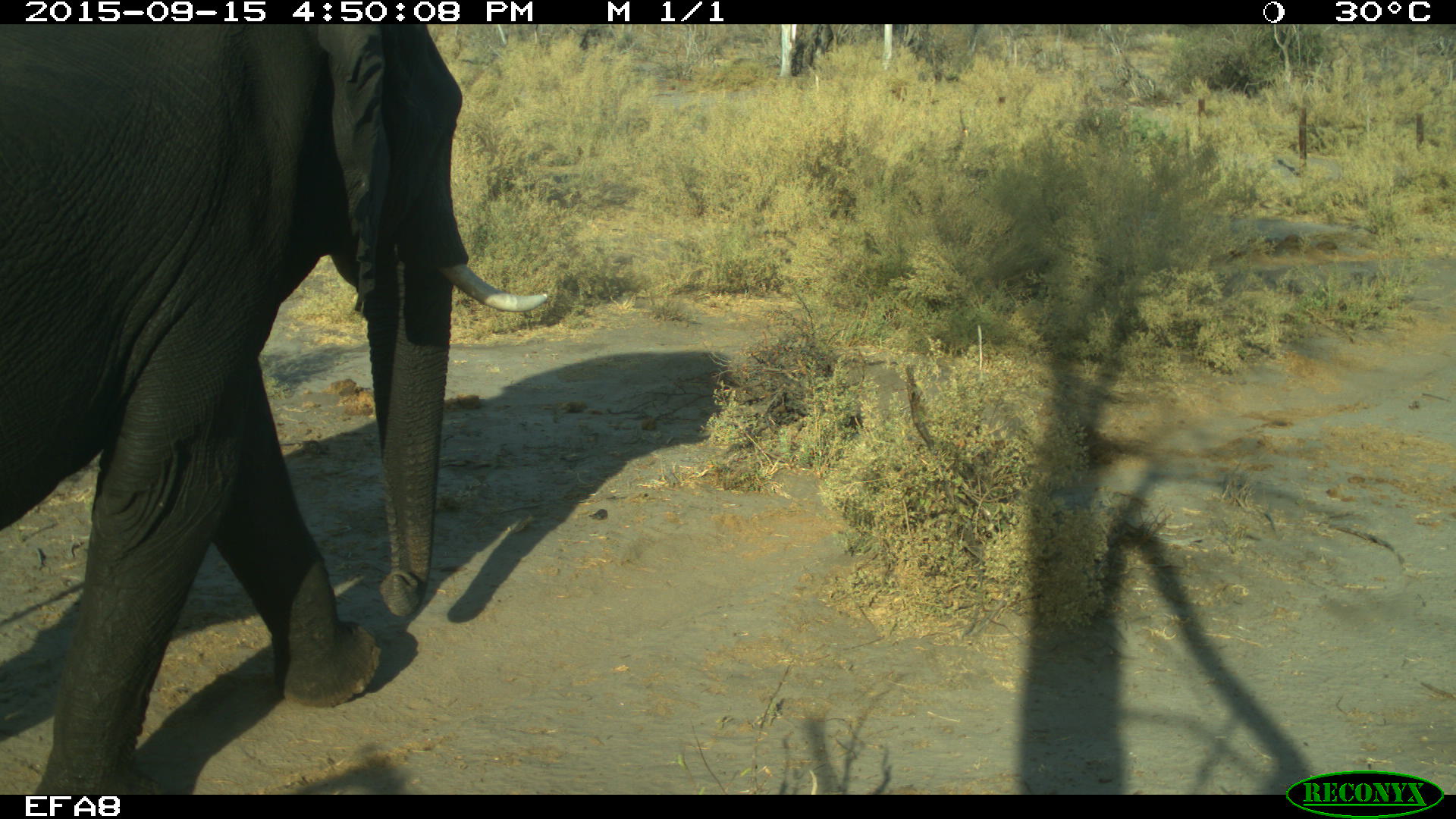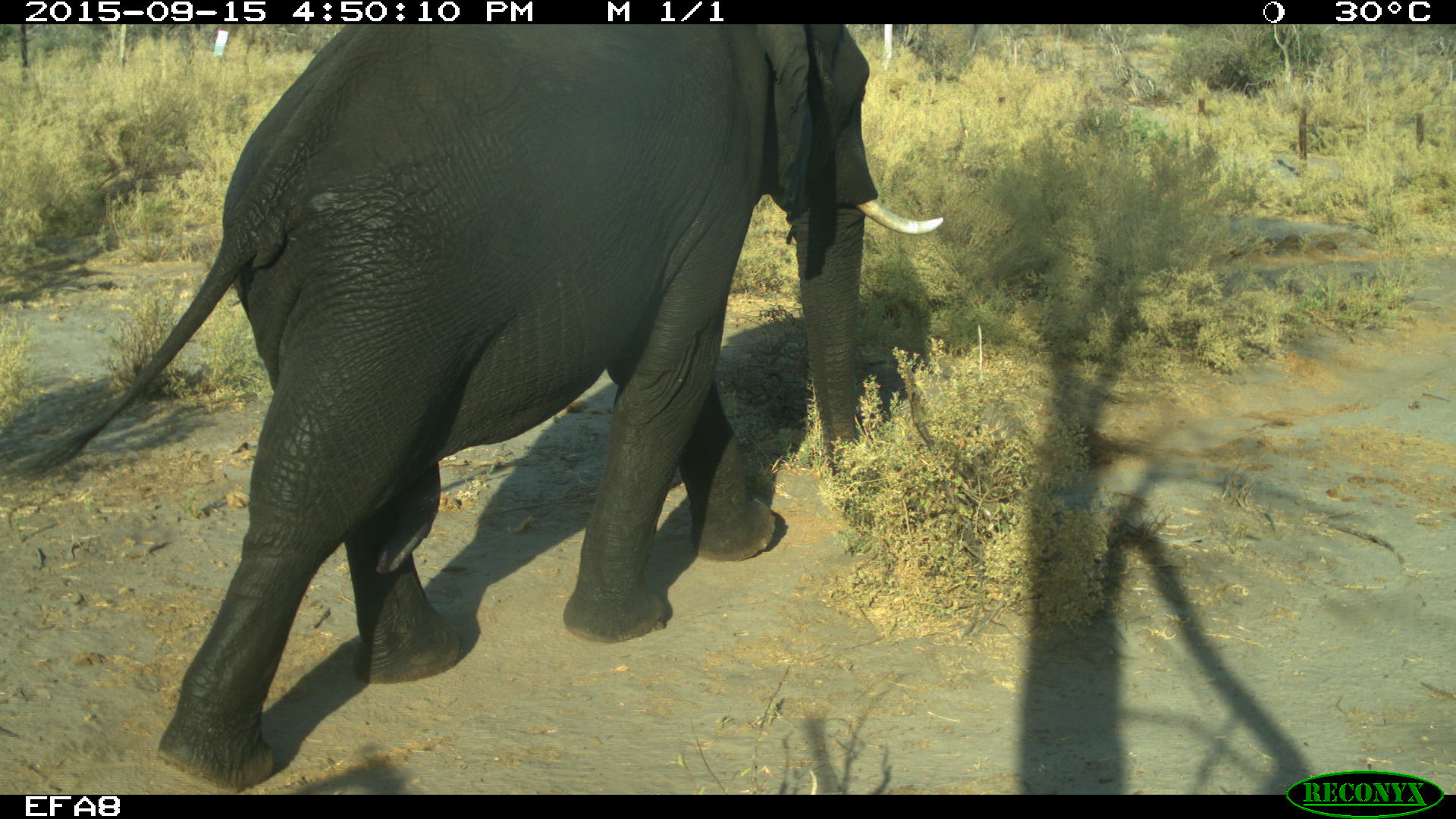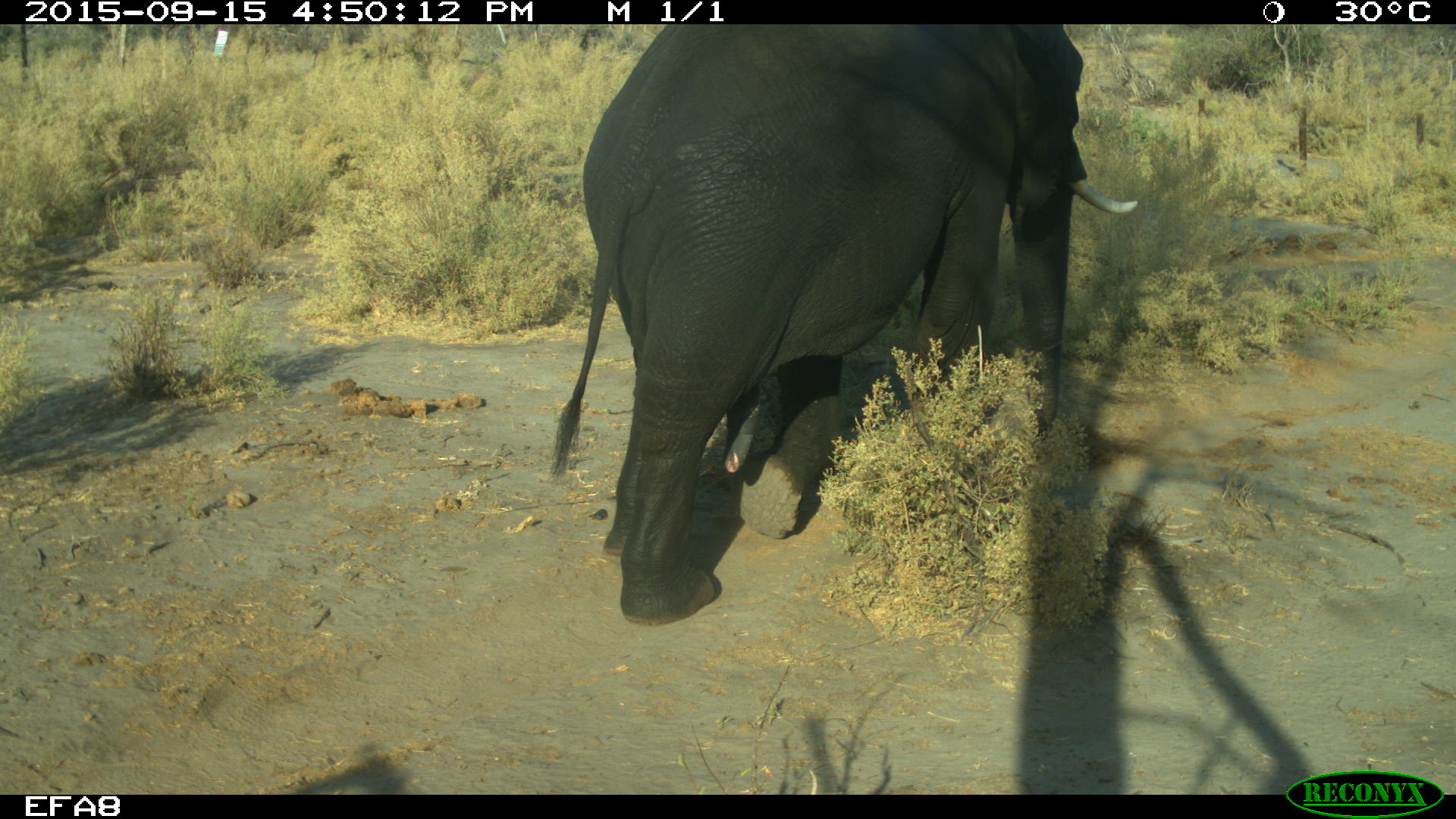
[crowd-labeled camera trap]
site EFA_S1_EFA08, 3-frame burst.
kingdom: Animalia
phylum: Chordata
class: Mammalia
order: Proboscidea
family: Elephantidae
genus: Loxodonta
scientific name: Loxodonta africana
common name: african bush elephant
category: elephant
Elephant (african bush elephant) (Loxodonta africana), count 1. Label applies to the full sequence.